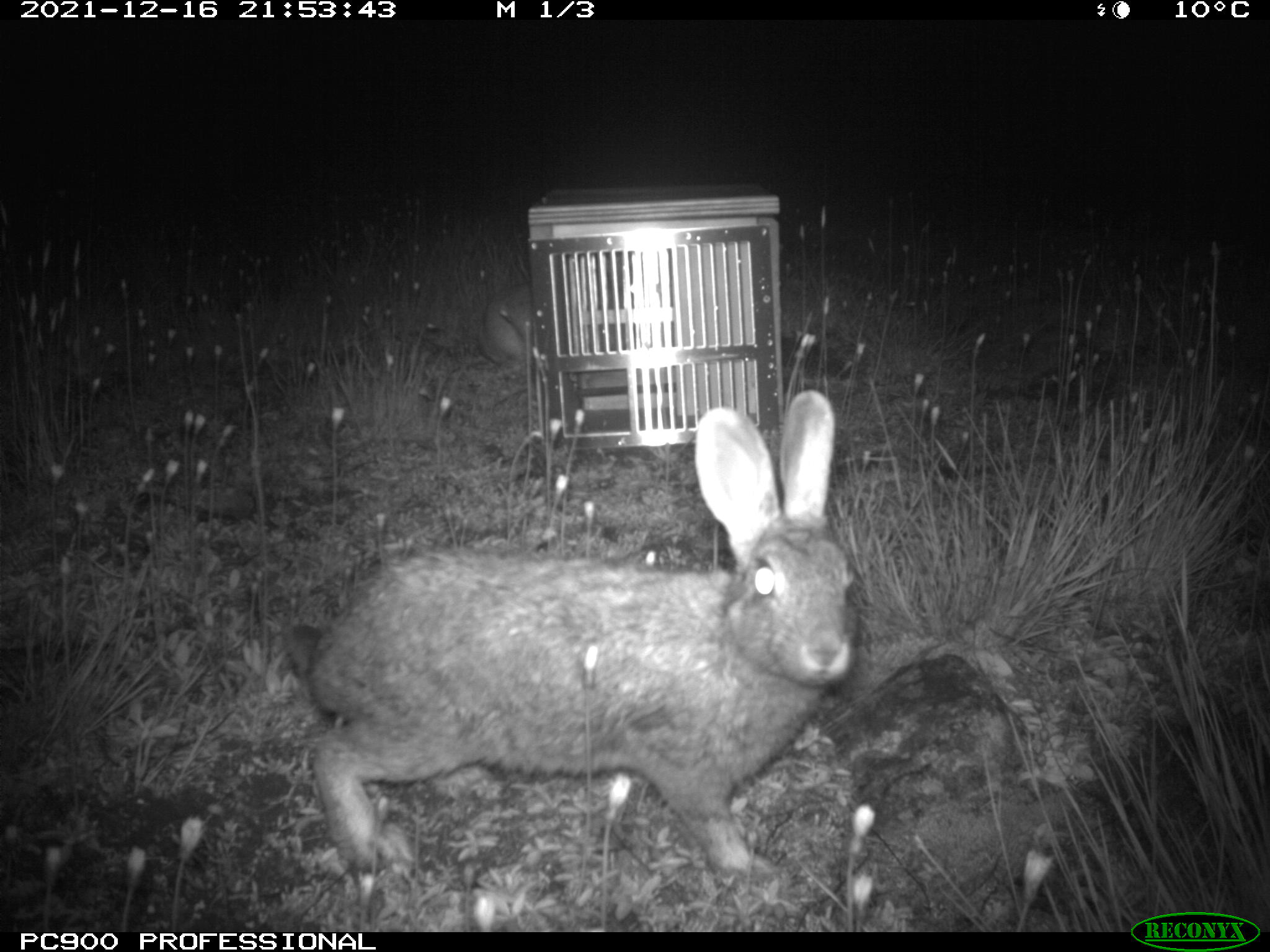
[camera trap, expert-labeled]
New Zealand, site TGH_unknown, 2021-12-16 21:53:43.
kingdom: Animalia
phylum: Chordata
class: Mammalia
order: Lagomorpha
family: Leporidae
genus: Oryctolagus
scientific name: Oryctolagus cuniculus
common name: european rabbit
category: rabbit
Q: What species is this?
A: Rabbit (european rabbit) (Oryctolagus cuniculus).